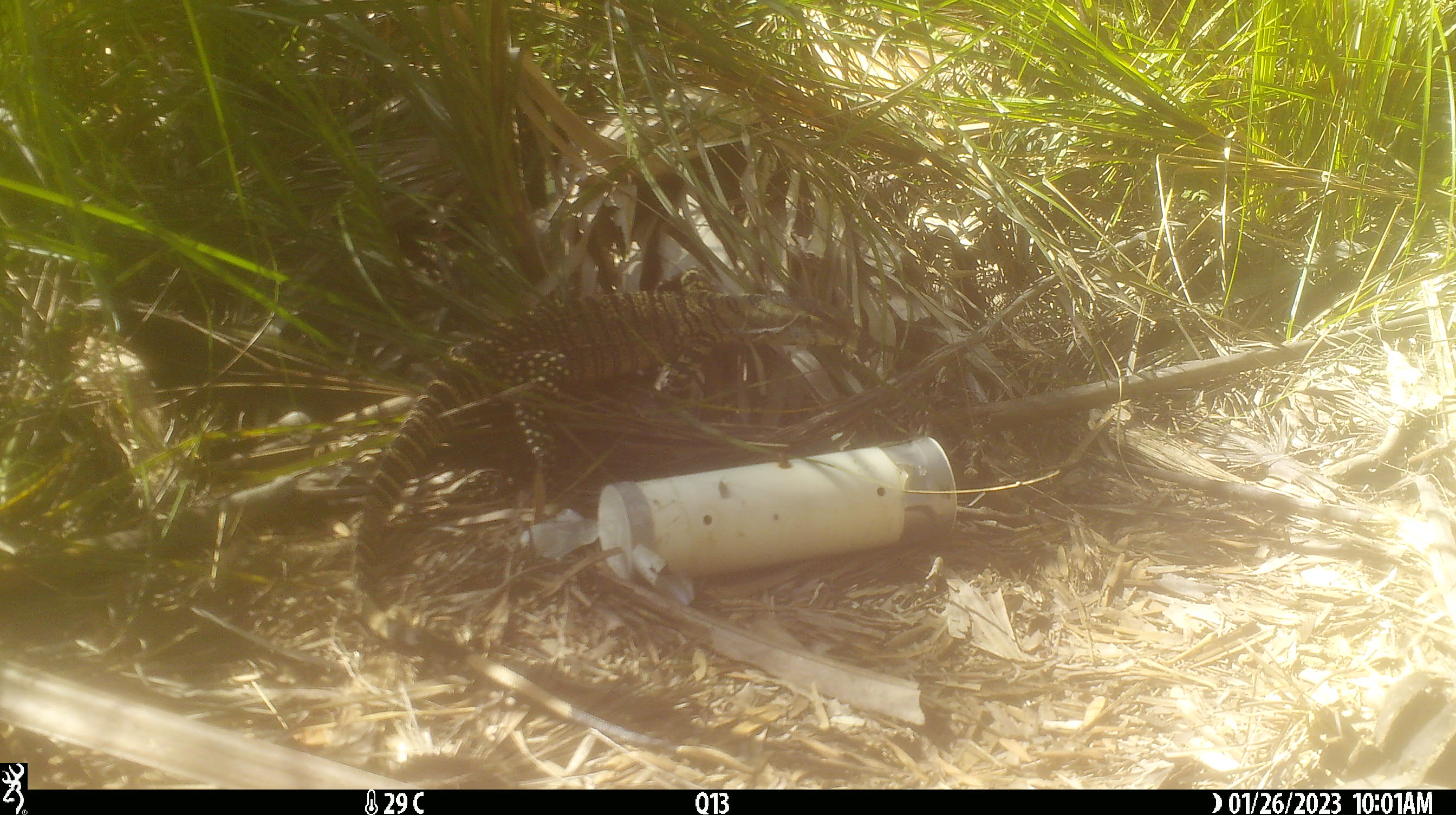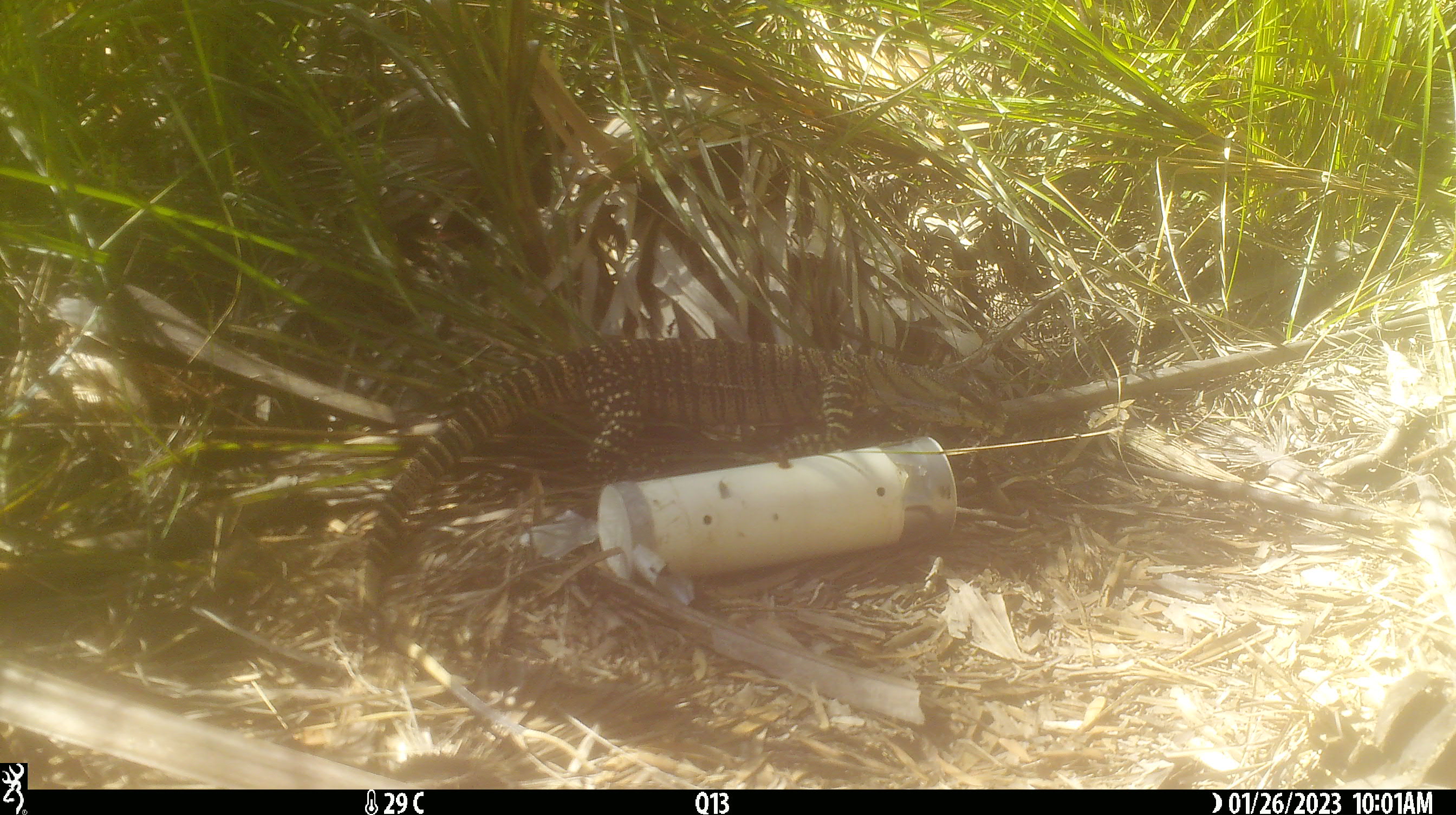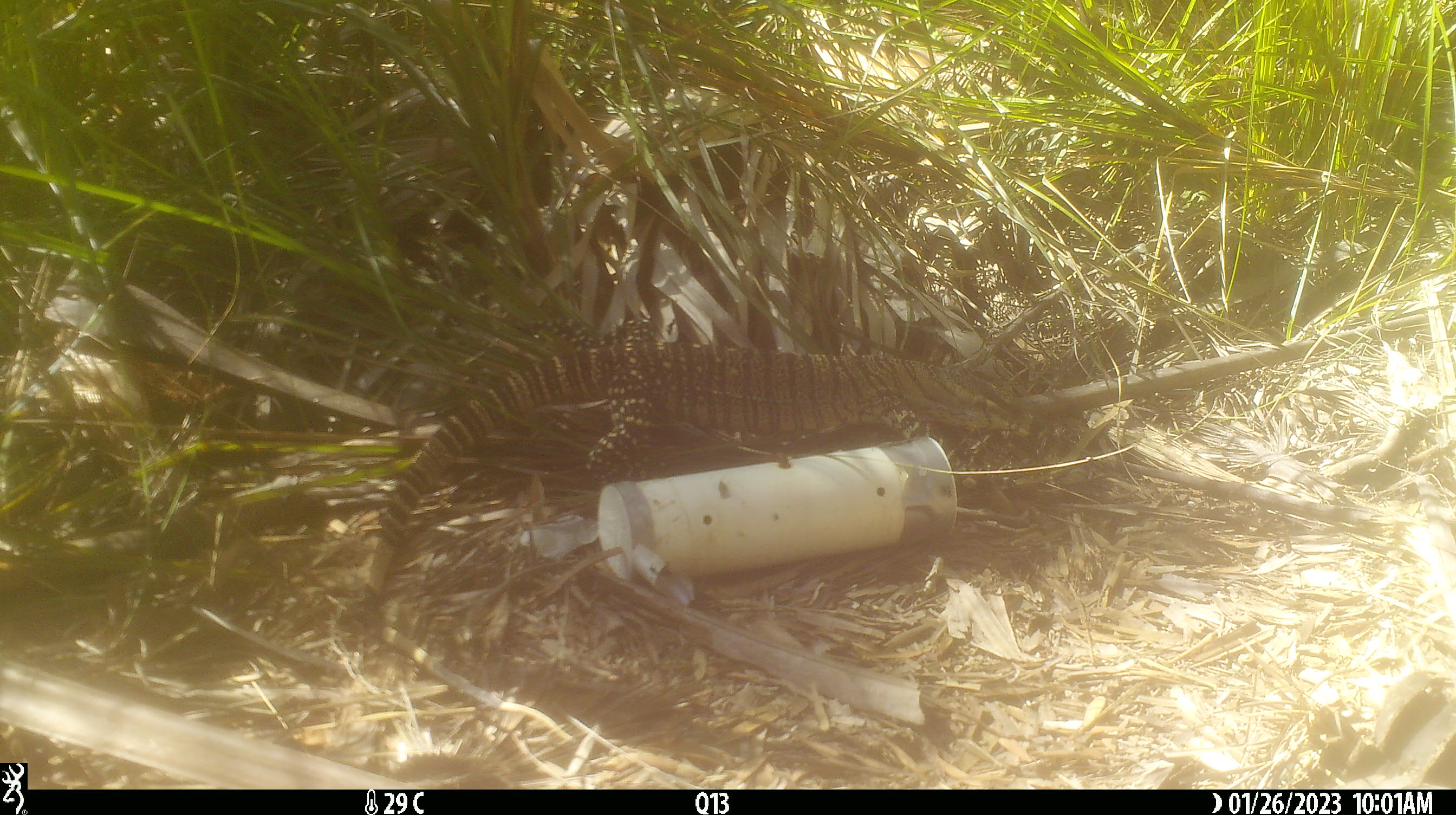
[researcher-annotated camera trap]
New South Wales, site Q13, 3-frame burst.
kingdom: Animalia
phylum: Chordata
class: Reptilia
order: Squamata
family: Varanidae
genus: Varanus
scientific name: Varanus varius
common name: lace monitor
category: goanna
Goanna (lace monitor) (Varanus varius).